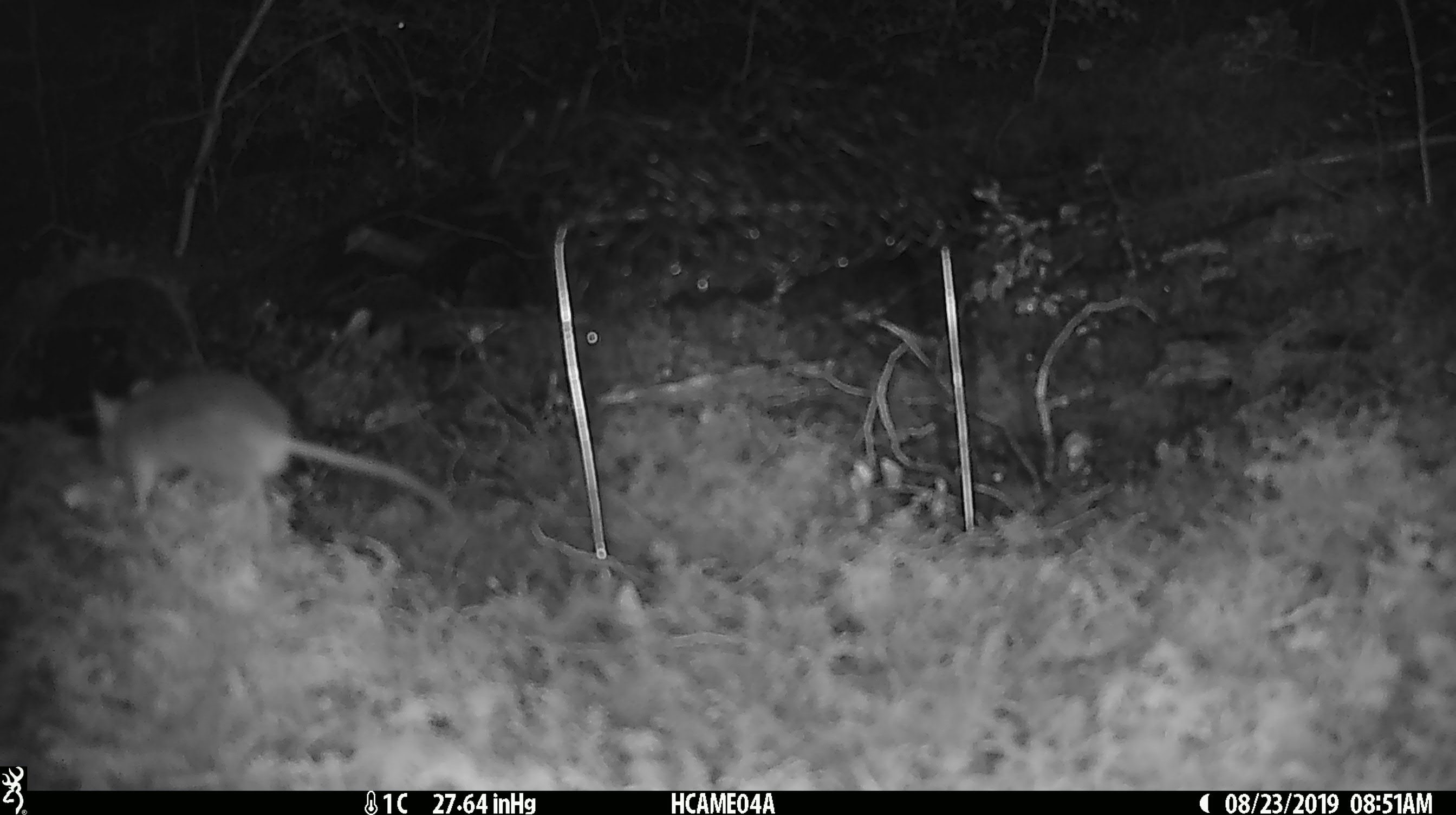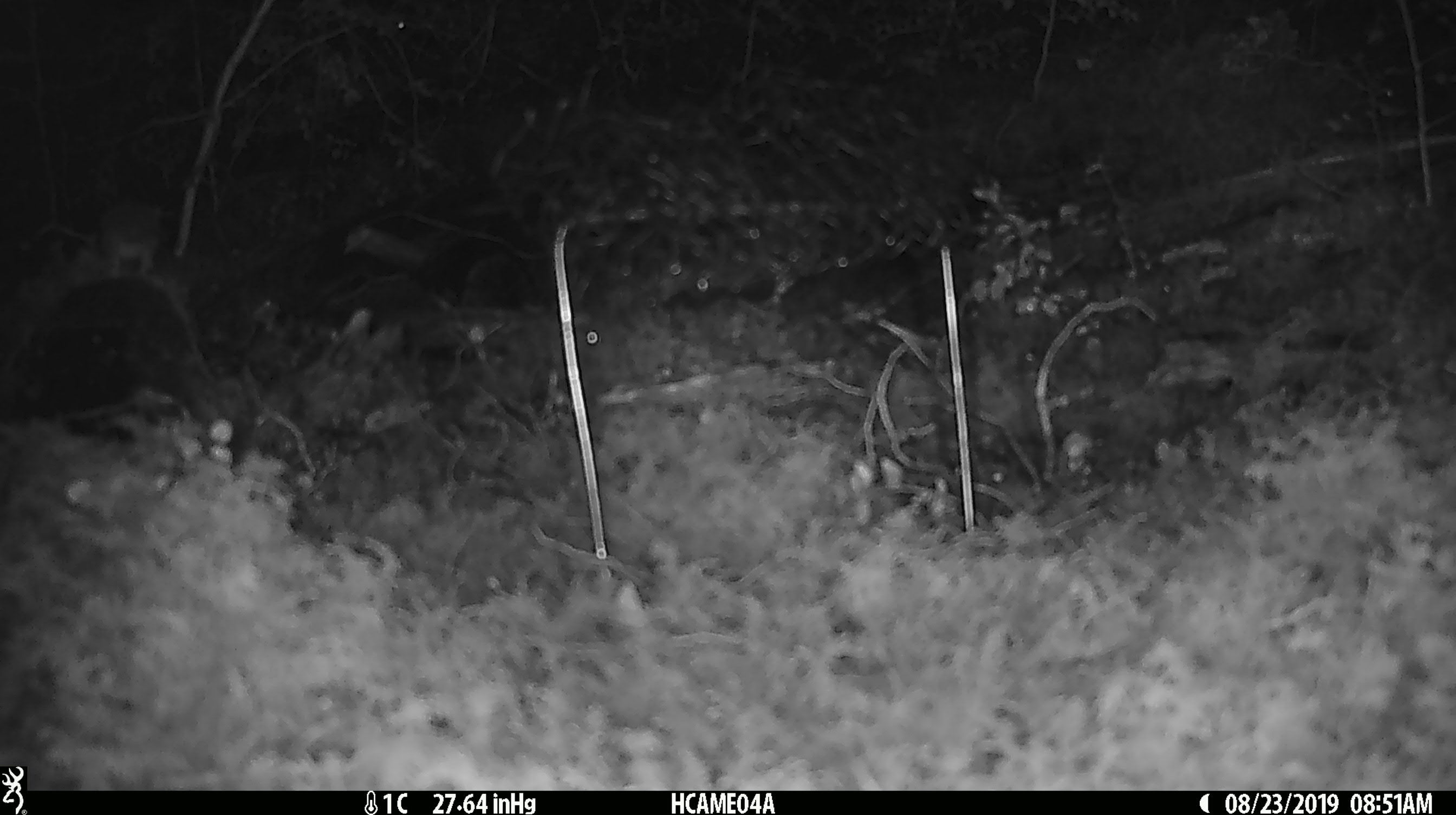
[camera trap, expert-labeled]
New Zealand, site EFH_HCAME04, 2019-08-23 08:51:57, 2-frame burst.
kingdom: Animalia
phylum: Chordata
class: Mammalia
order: Rodentia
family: Muridae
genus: Mus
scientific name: Mus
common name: mouse